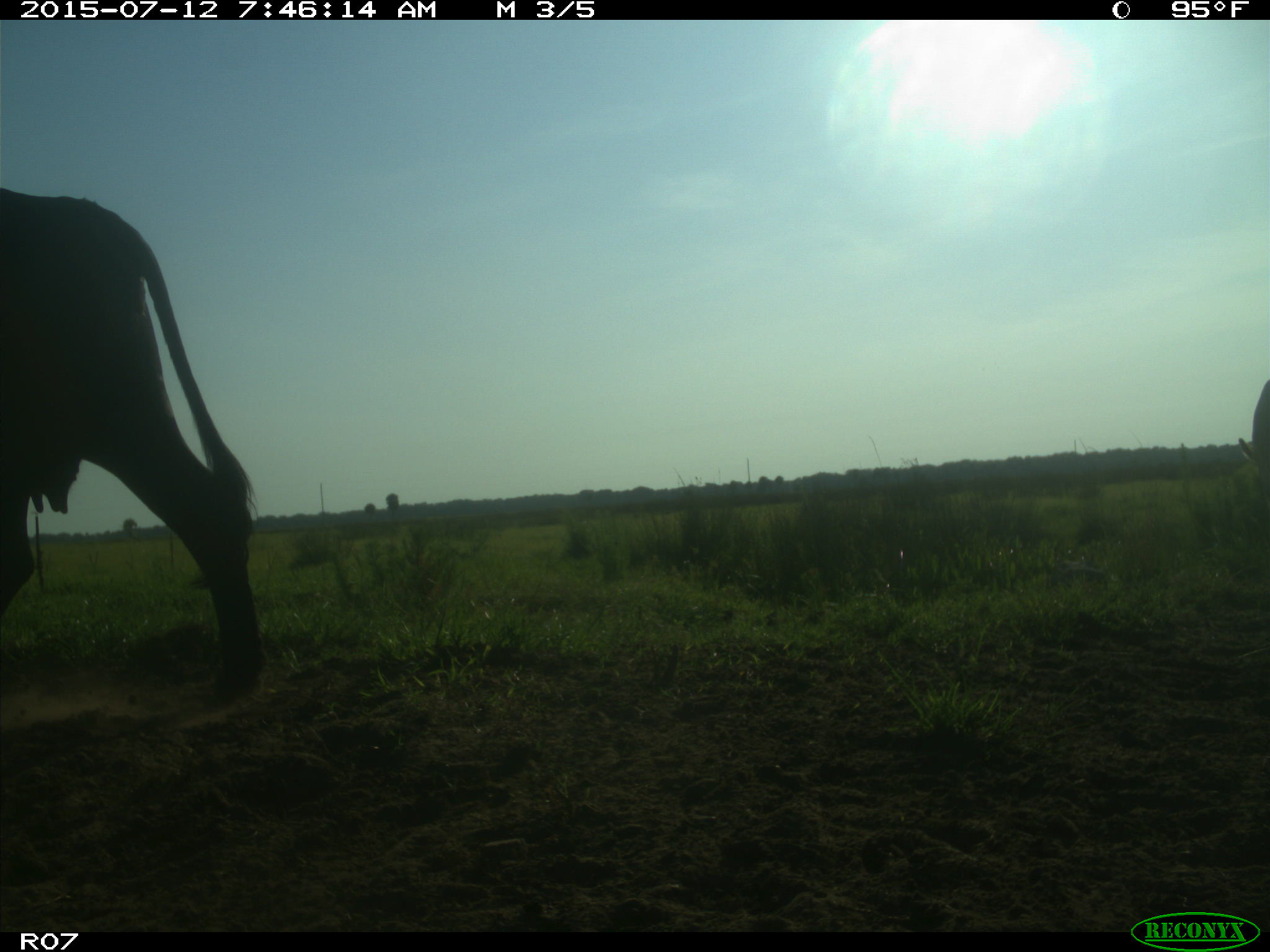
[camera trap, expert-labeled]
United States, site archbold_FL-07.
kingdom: Animalia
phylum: Chordata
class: Mammalia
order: Artiodactyla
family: Bovidae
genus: Bos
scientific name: Bos taurus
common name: domestic cow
Bos taurus (domestic cow).